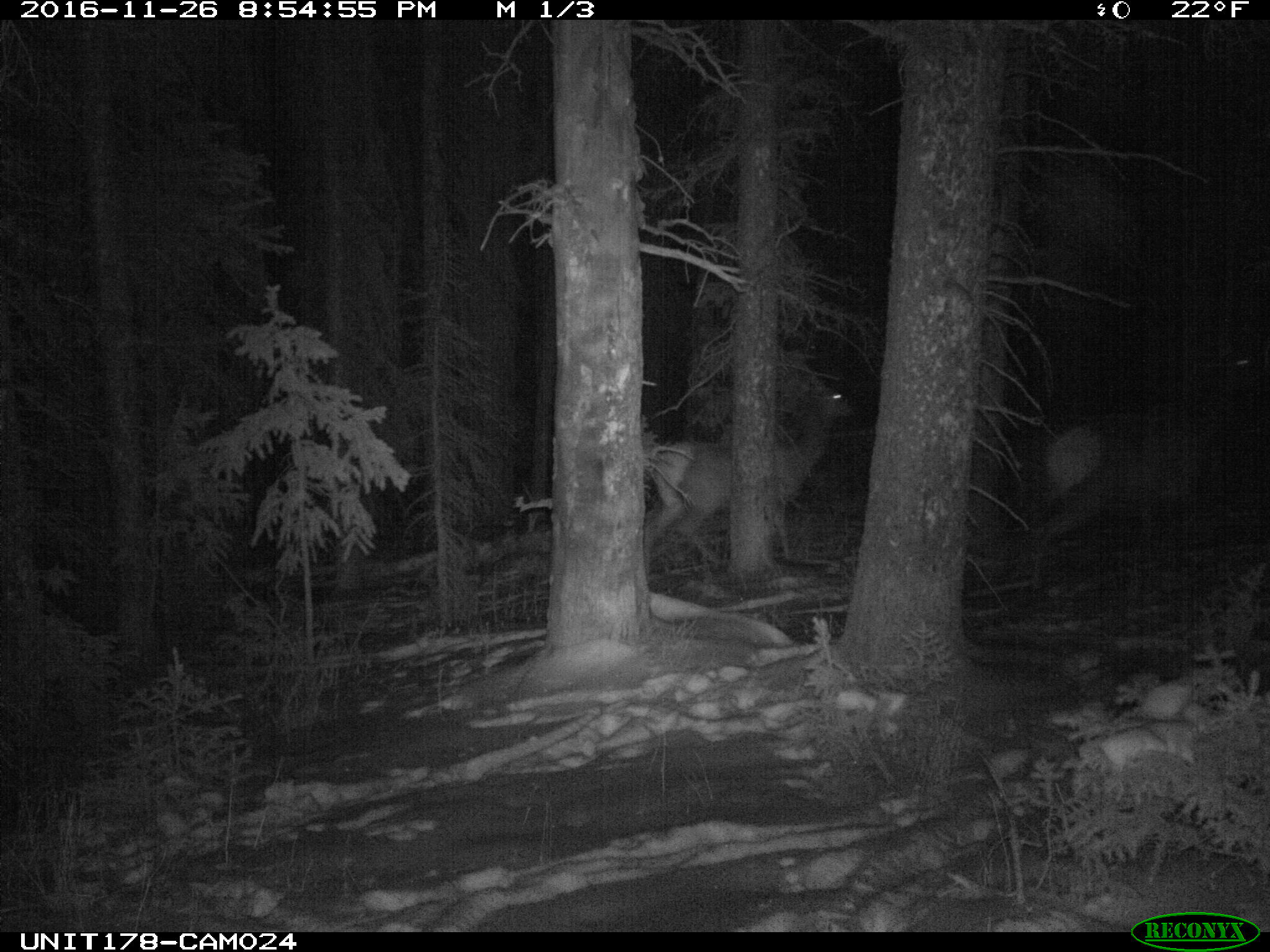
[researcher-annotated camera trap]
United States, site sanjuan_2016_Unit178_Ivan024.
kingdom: Animalia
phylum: Chordata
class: Mammalia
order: Artiodactyla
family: Cervidae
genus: Cervus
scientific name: Cervus elaphus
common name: red deer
Cervus elaphus (red deer).